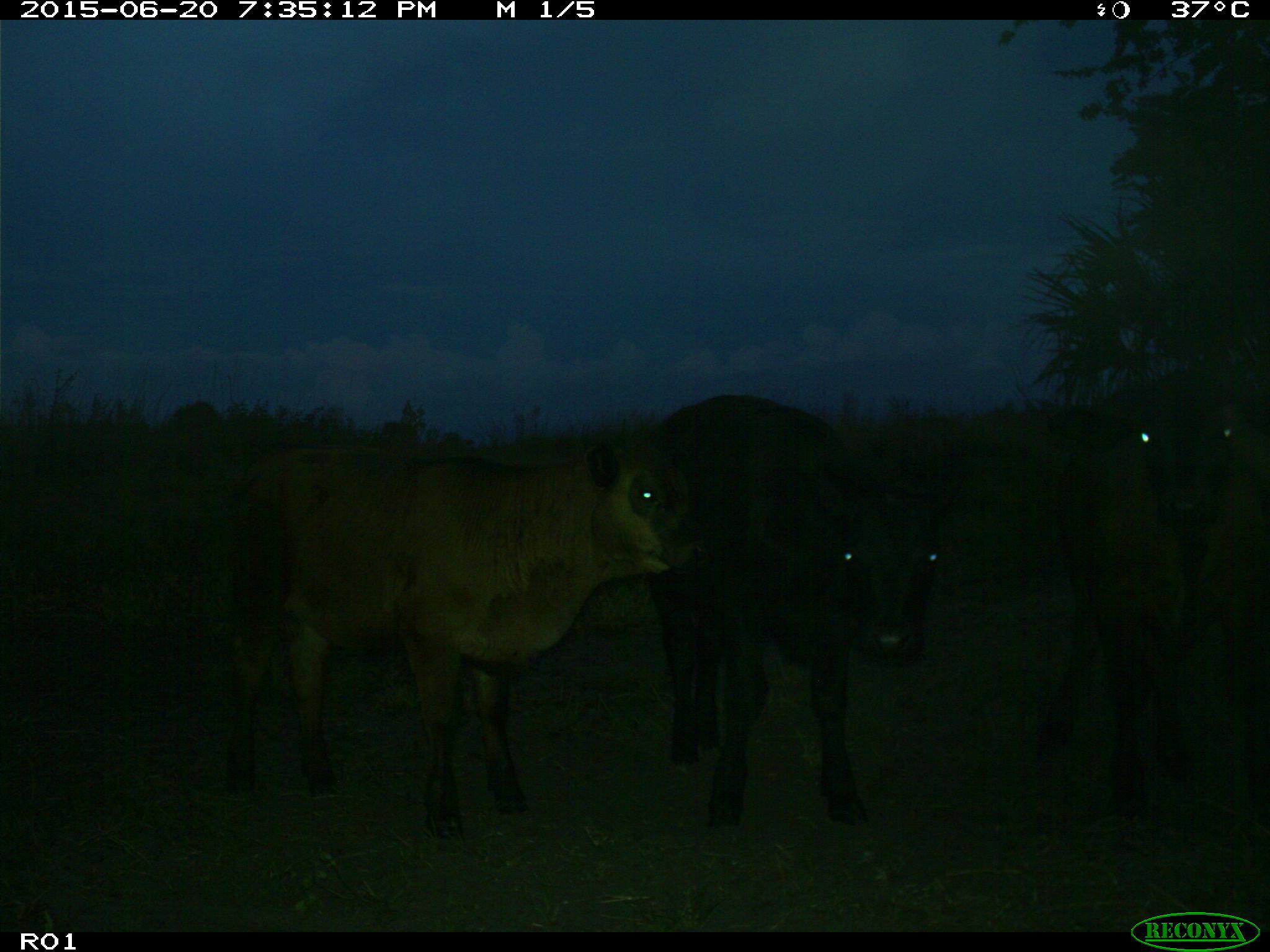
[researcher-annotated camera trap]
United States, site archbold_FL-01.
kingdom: Animalia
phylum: Chordata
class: Mammalia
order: Artiodactyla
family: Bovidae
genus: Bos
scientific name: Bos taurus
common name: domestic cow